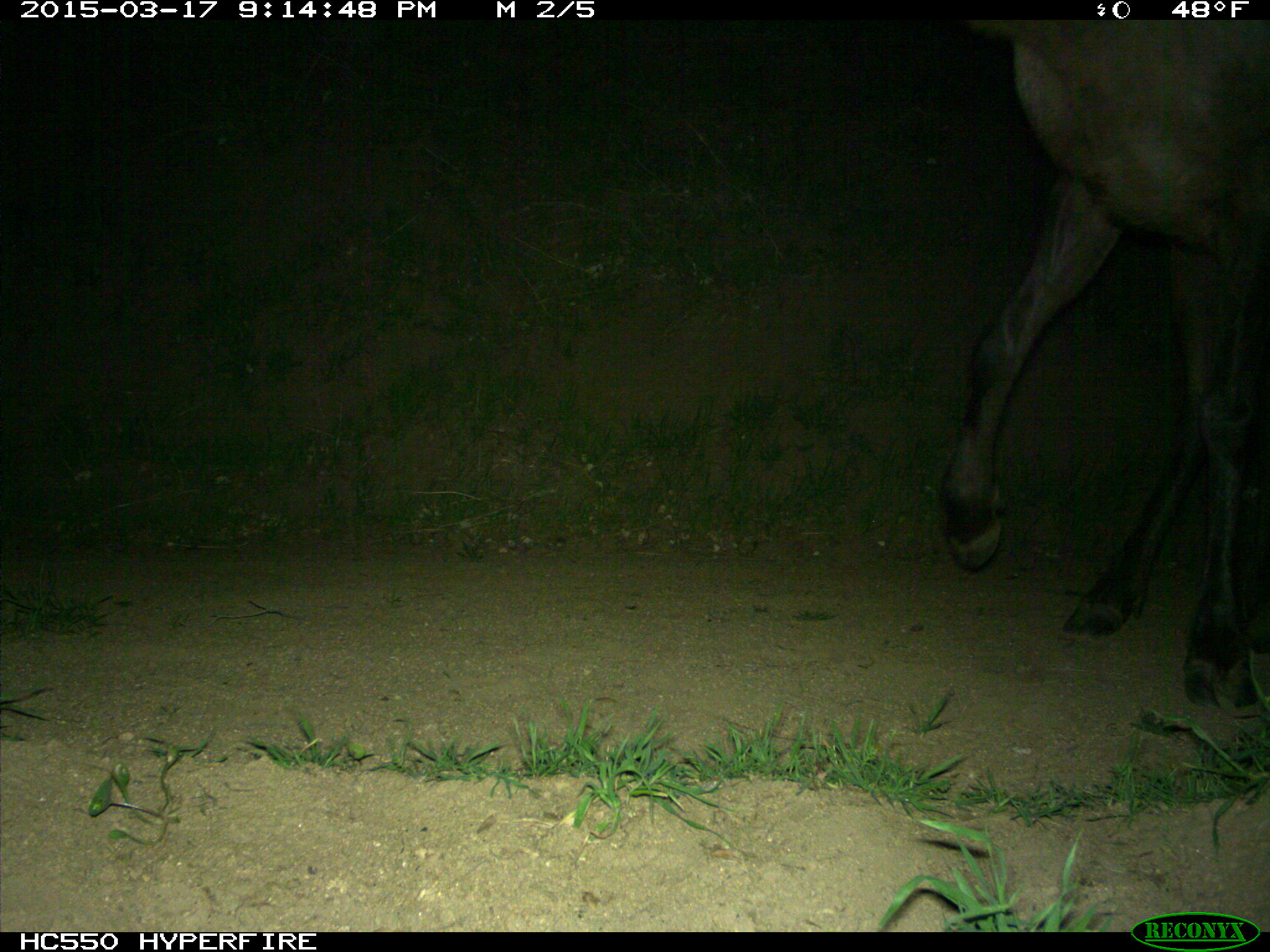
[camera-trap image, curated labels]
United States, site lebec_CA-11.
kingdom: Animalia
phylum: Chordata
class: Mammalia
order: Artiodactyla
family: Cervidae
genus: Cervus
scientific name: Cervus canadensis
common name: elk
Cervus canadensis (elk).